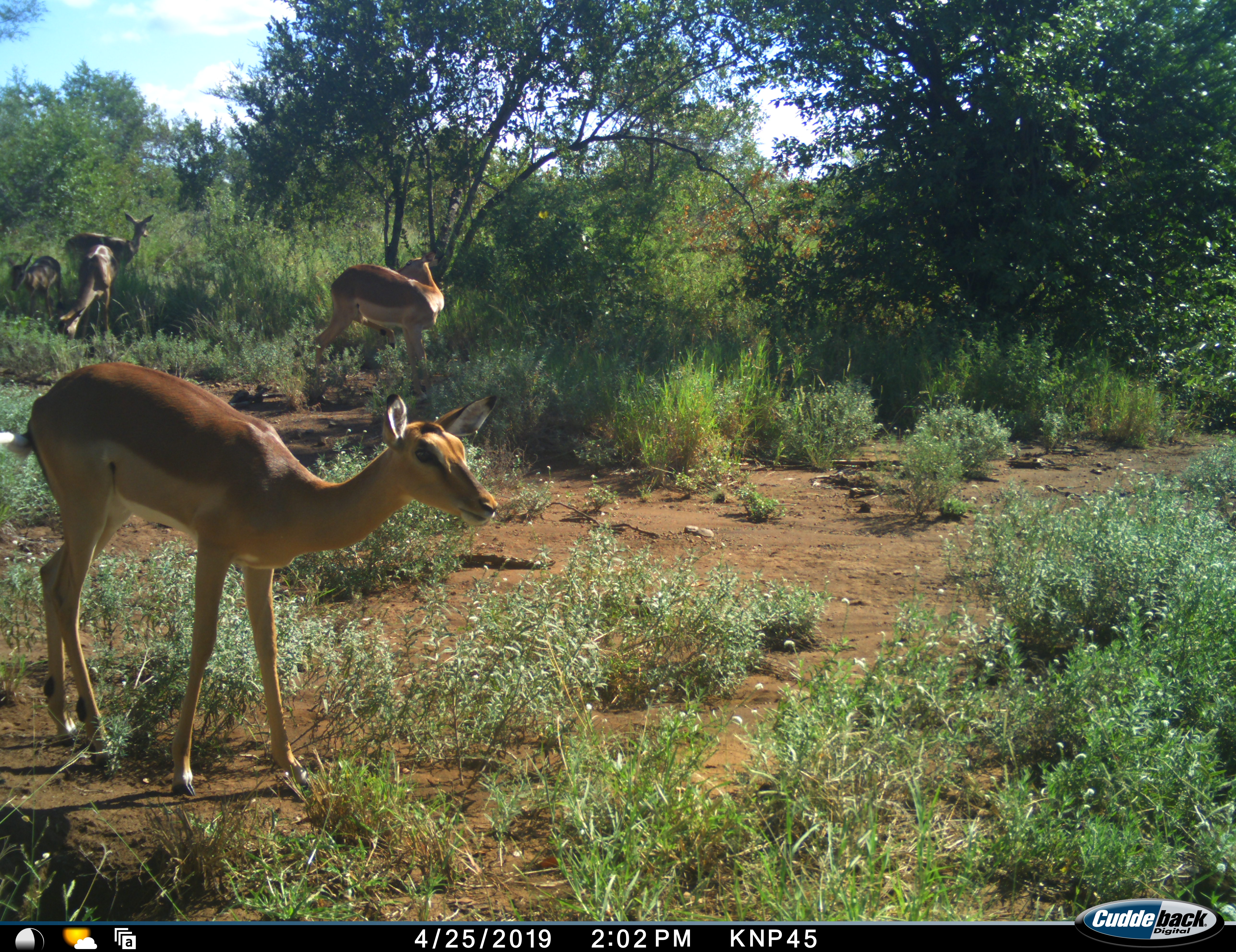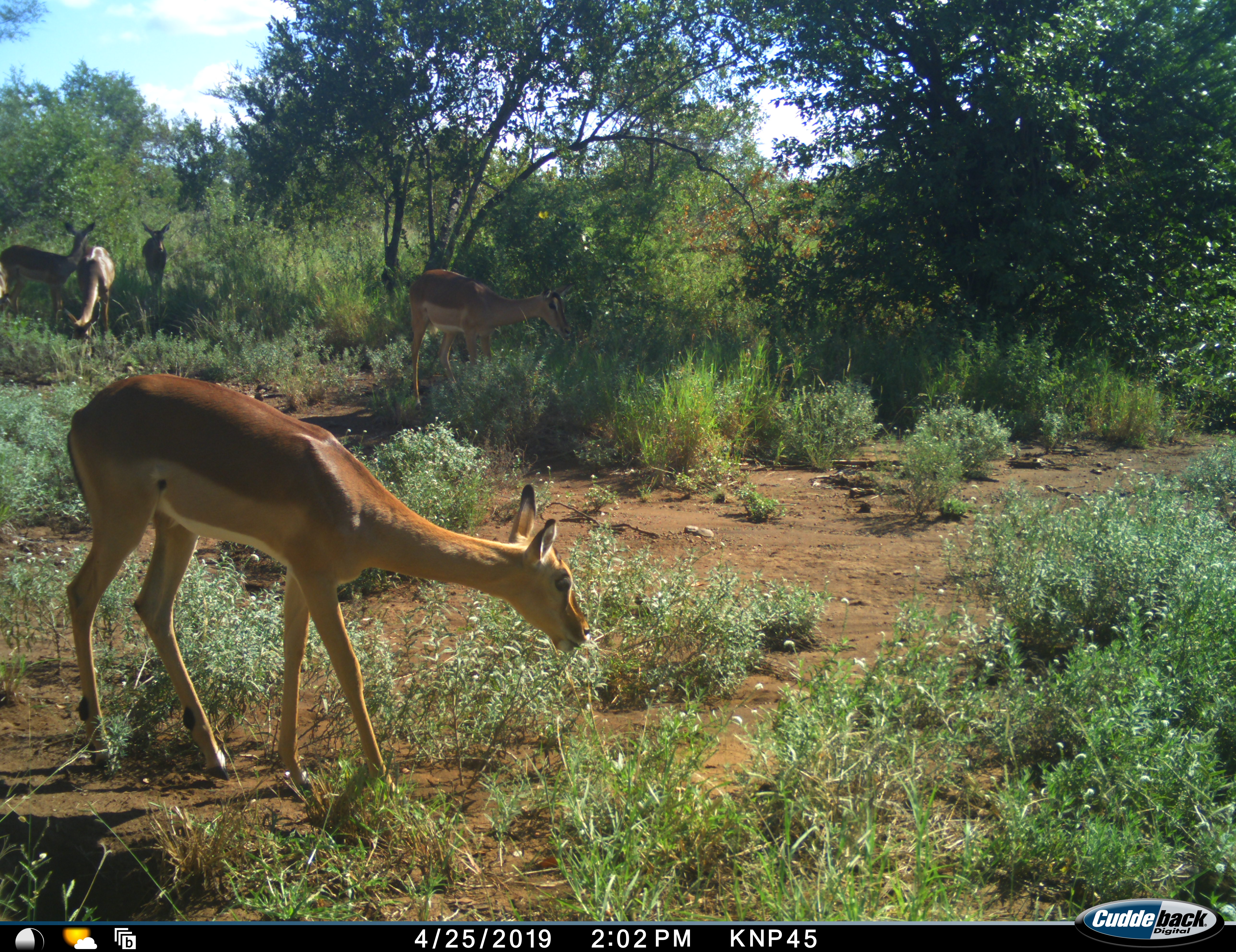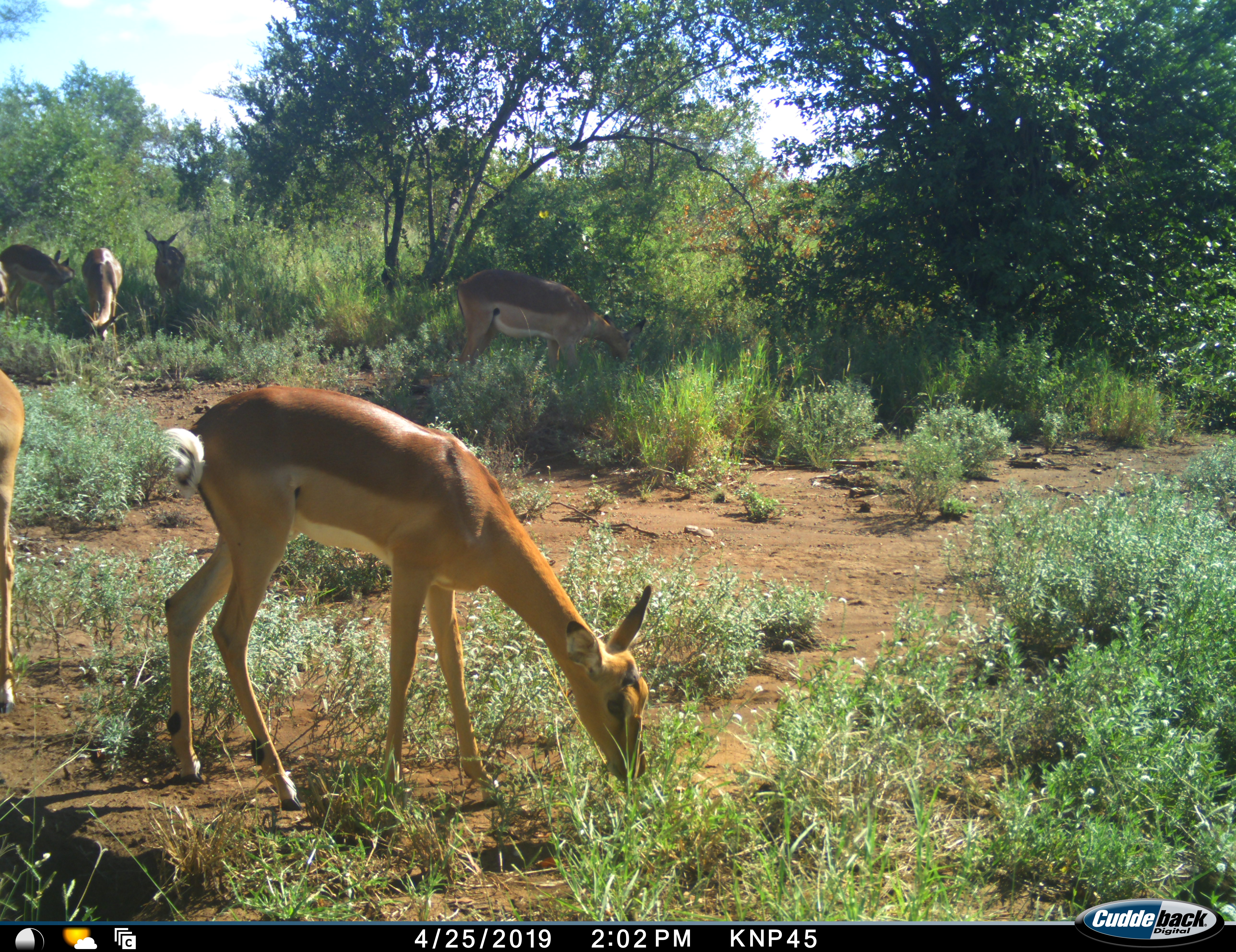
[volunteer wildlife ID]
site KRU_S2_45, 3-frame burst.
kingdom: Animalia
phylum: Chordata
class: Mammalia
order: Artiodactyla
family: Bovidae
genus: Aepyceros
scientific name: Aepyceros melampus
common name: impala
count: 6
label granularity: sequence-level